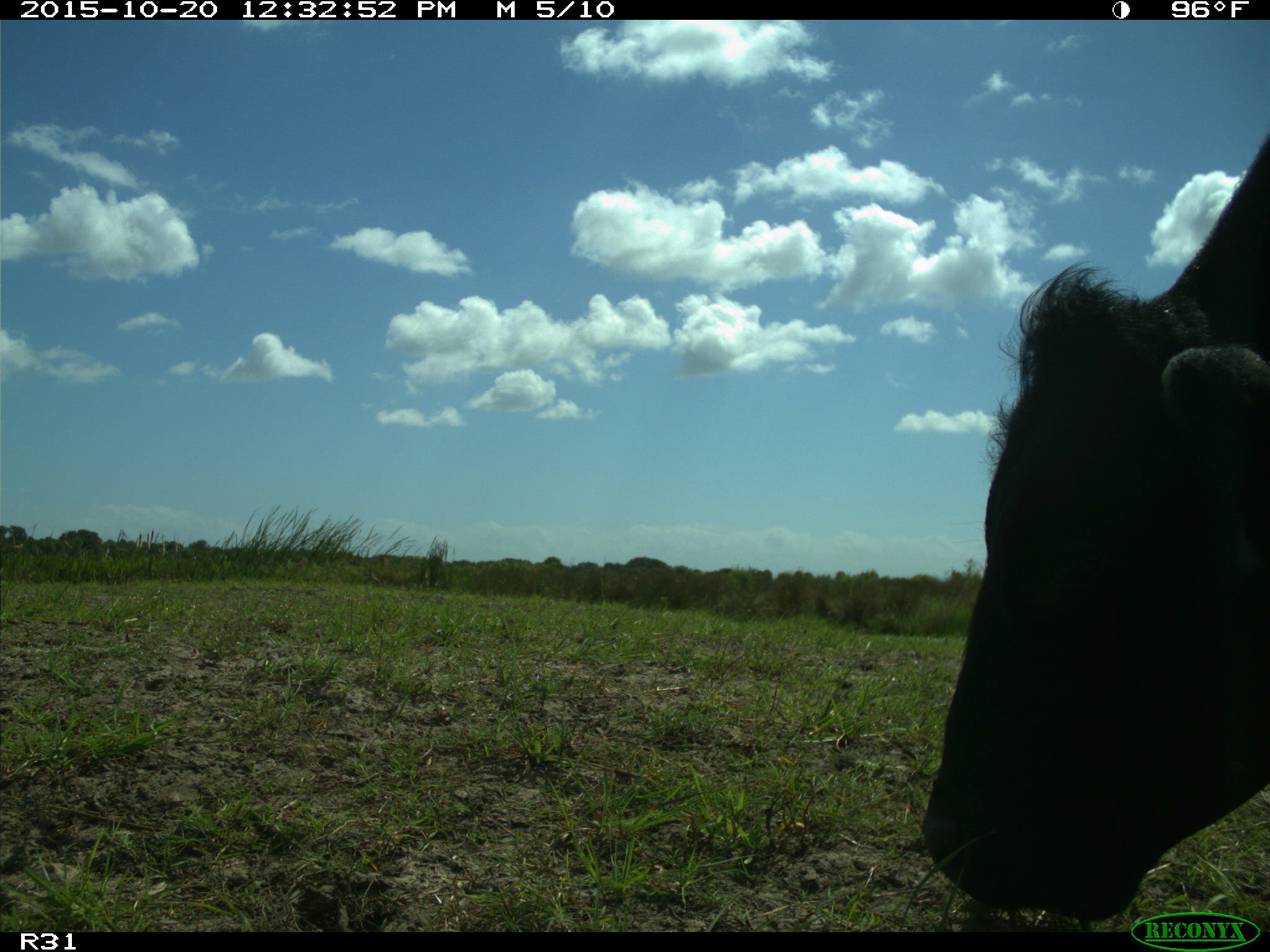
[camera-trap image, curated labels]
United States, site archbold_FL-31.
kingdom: Animalia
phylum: Chordata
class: Mammalia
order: Artiodactyla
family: Bovidae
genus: Bos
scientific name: Bos taurus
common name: domestic cow